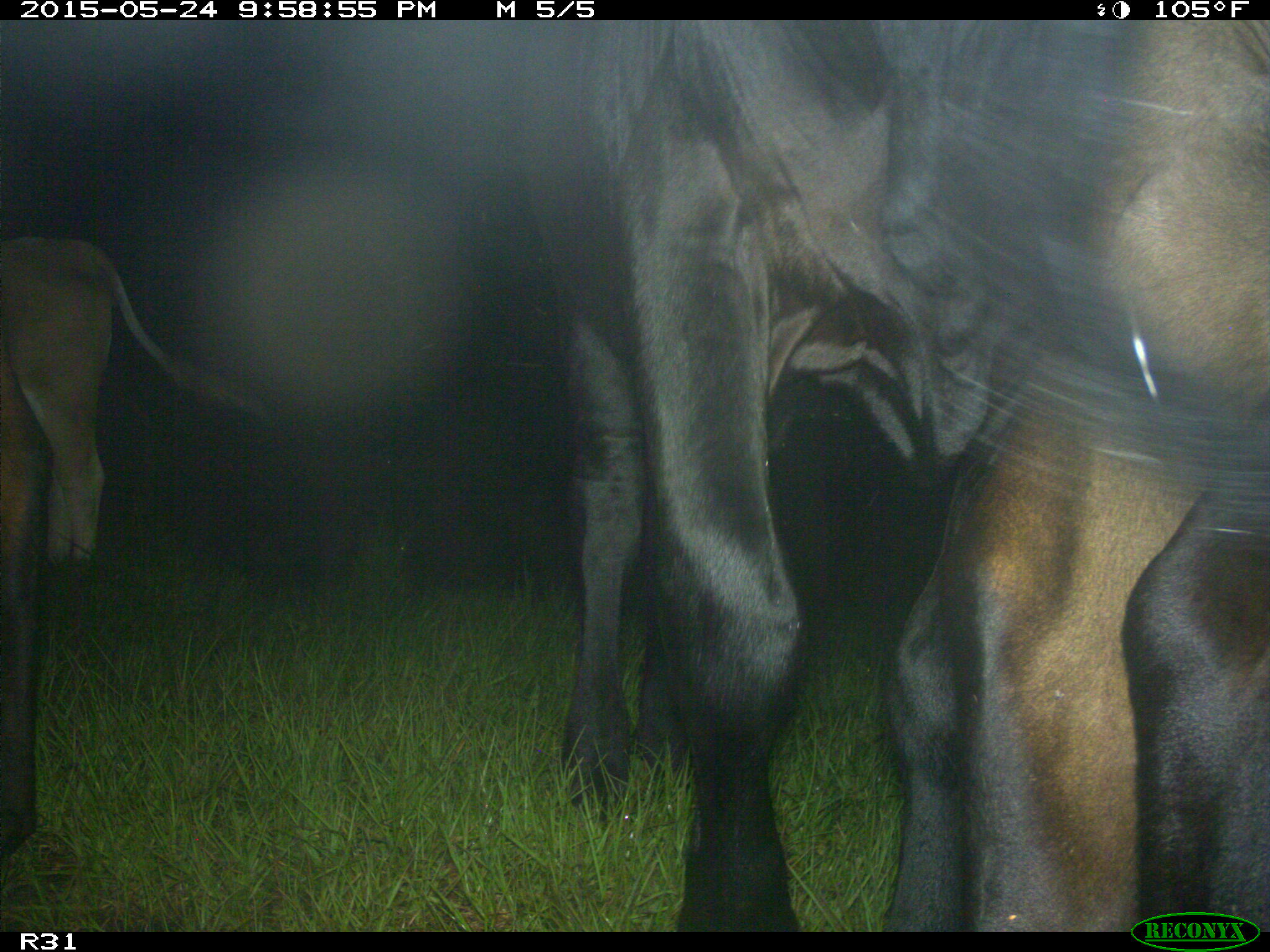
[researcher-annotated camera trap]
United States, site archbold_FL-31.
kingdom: Animalia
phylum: Chordata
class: Mammalia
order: Artiodactyla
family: Bovidae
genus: Bos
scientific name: Bos taurus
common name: domestic cow